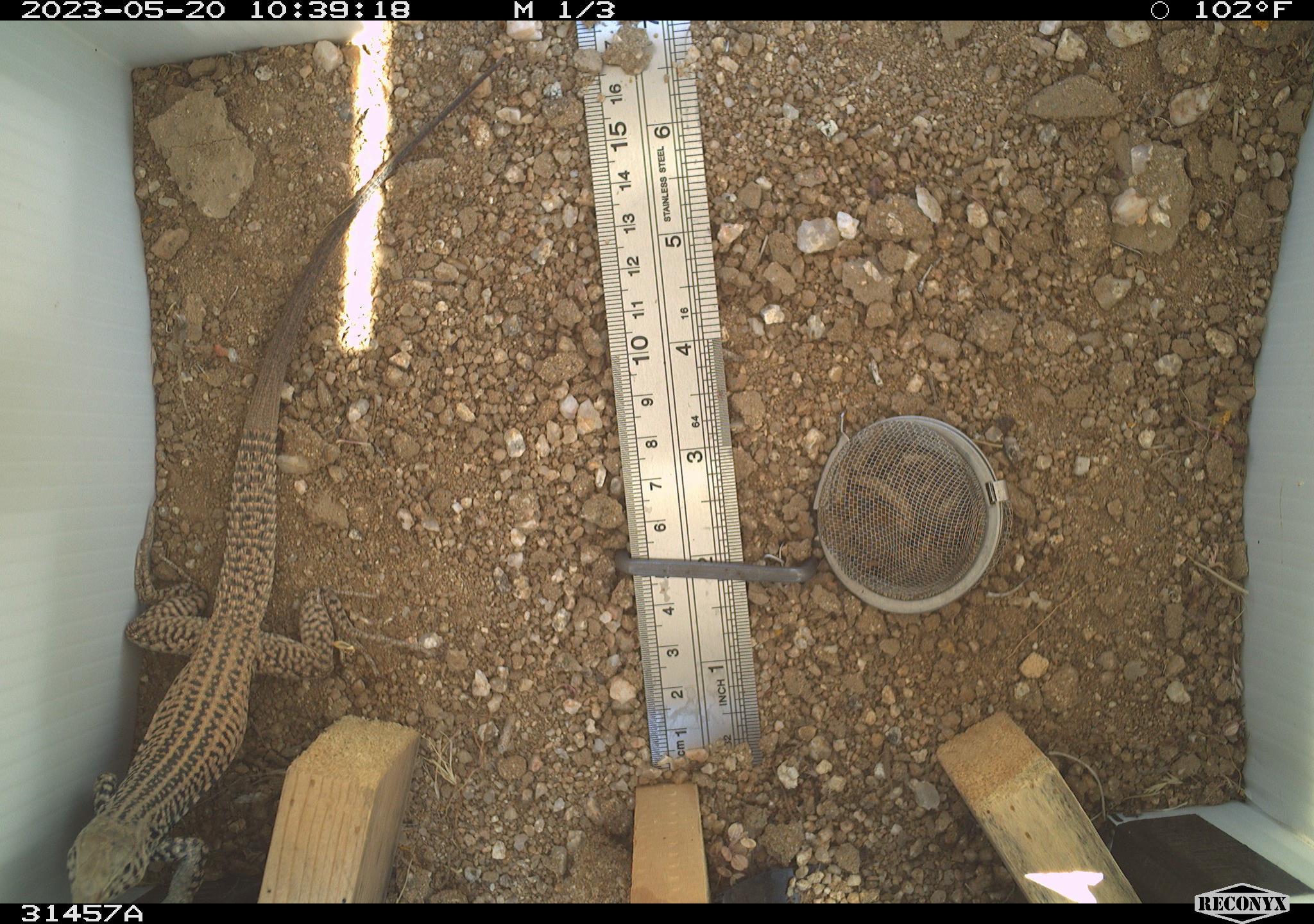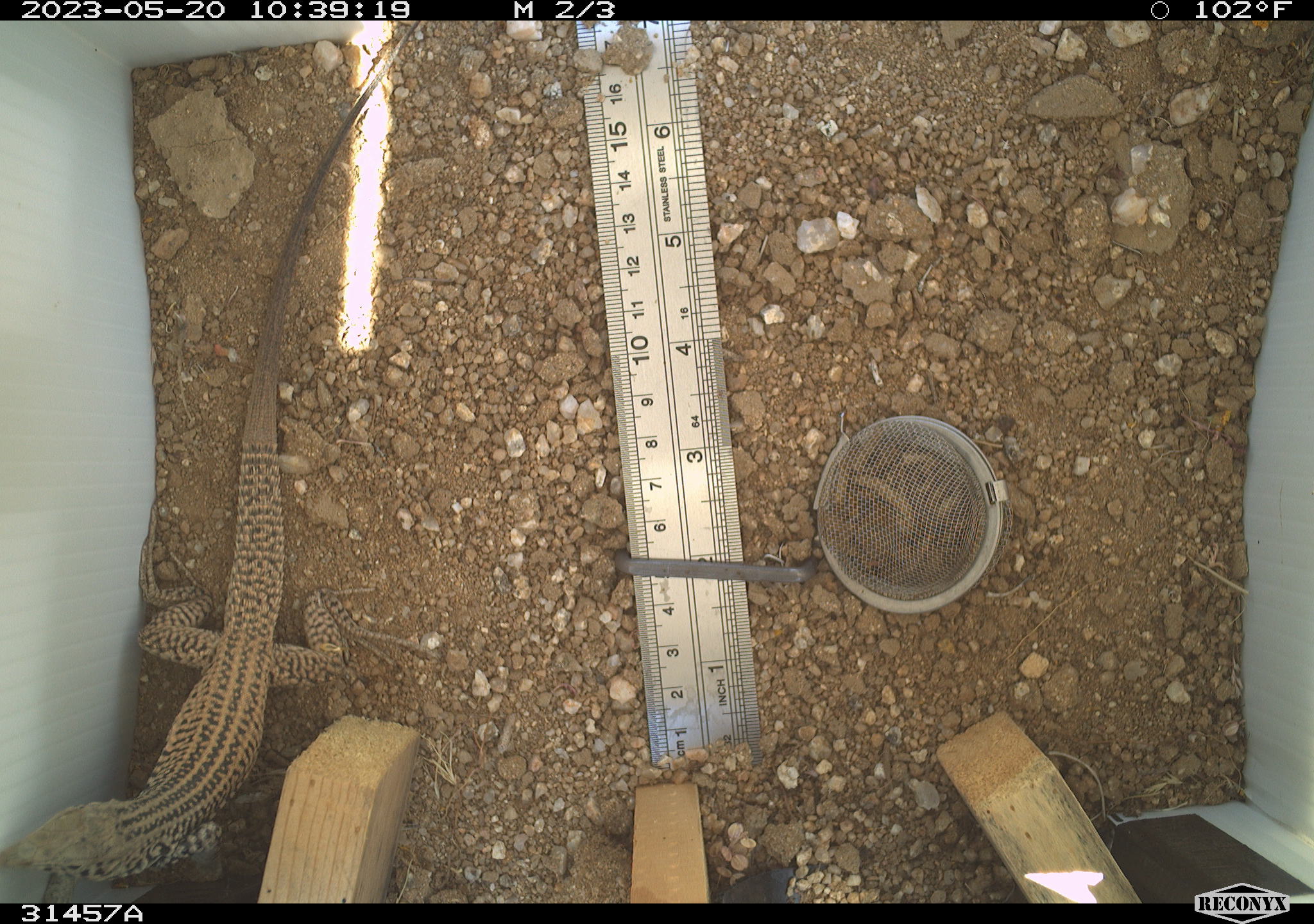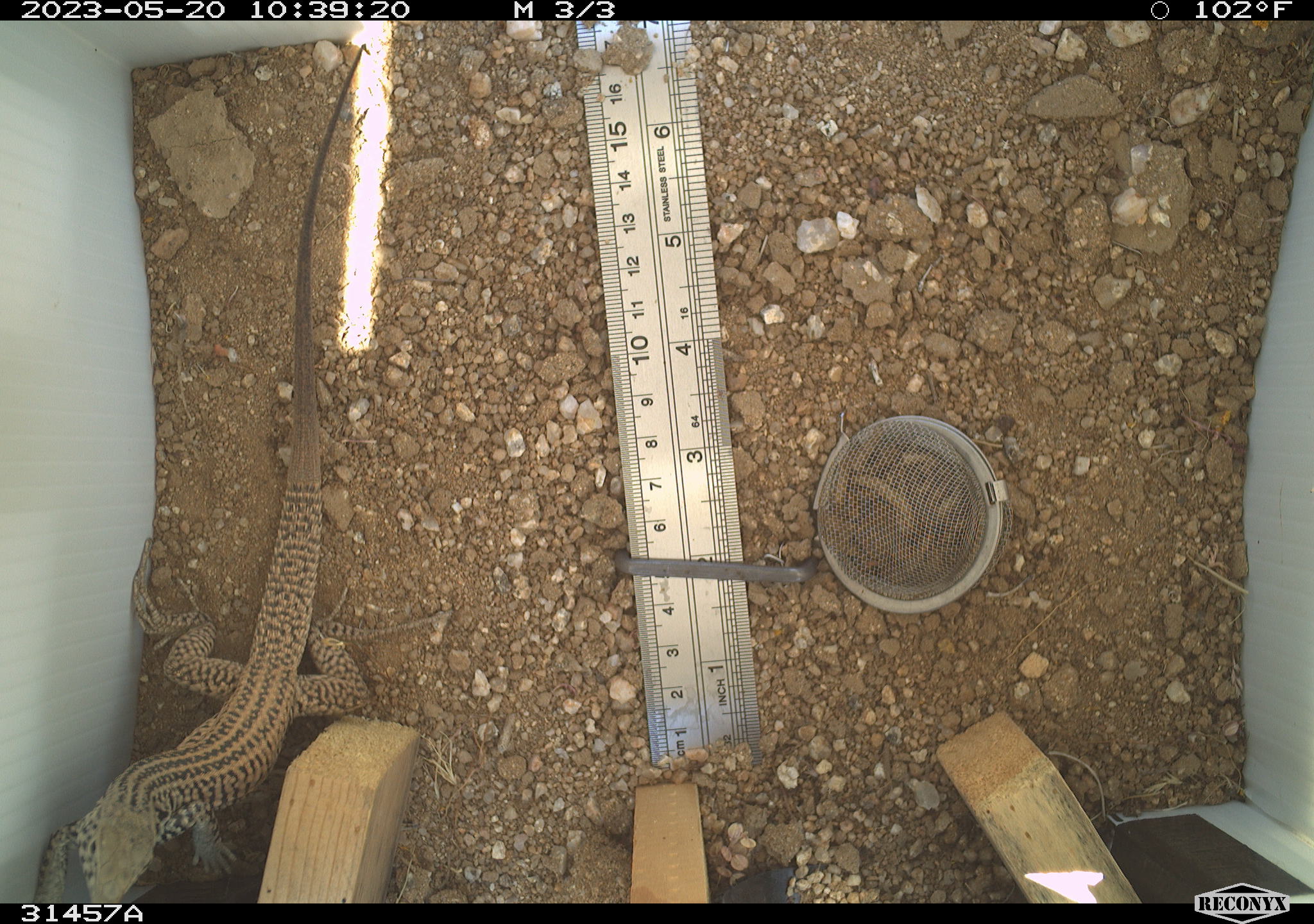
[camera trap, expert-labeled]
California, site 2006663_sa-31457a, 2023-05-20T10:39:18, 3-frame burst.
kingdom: Animalia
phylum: Chordata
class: Reptilia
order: Squamata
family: Teiidae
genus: Aspidoscelis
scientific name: Aspidoscelis tigris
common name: western whiptail